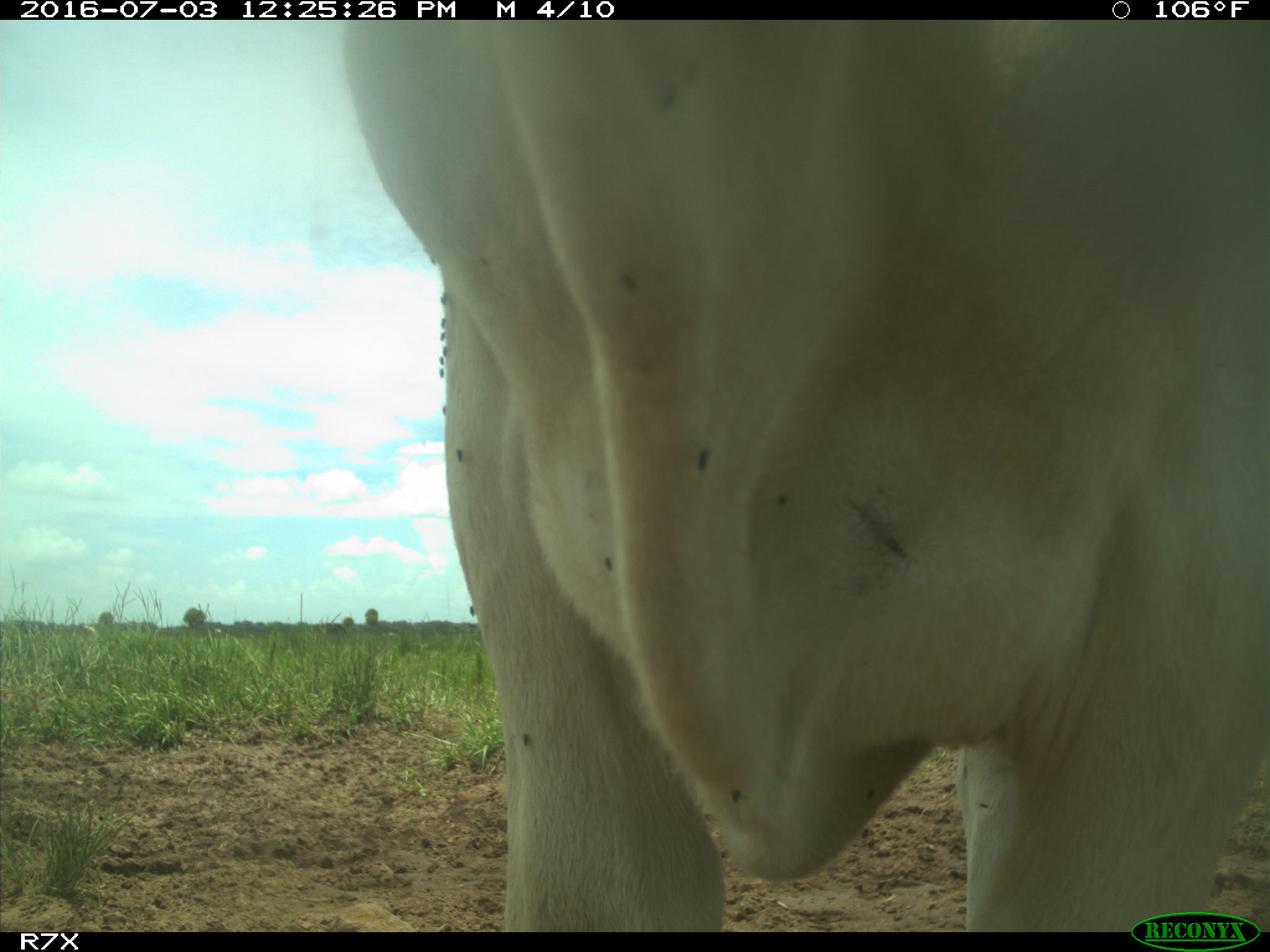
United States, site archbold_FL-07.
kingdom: Animalia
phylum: Chordata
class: Mammalia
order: Artiodactyla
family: Bovidae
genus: Bos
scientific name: Bos taurus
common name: domestic cow